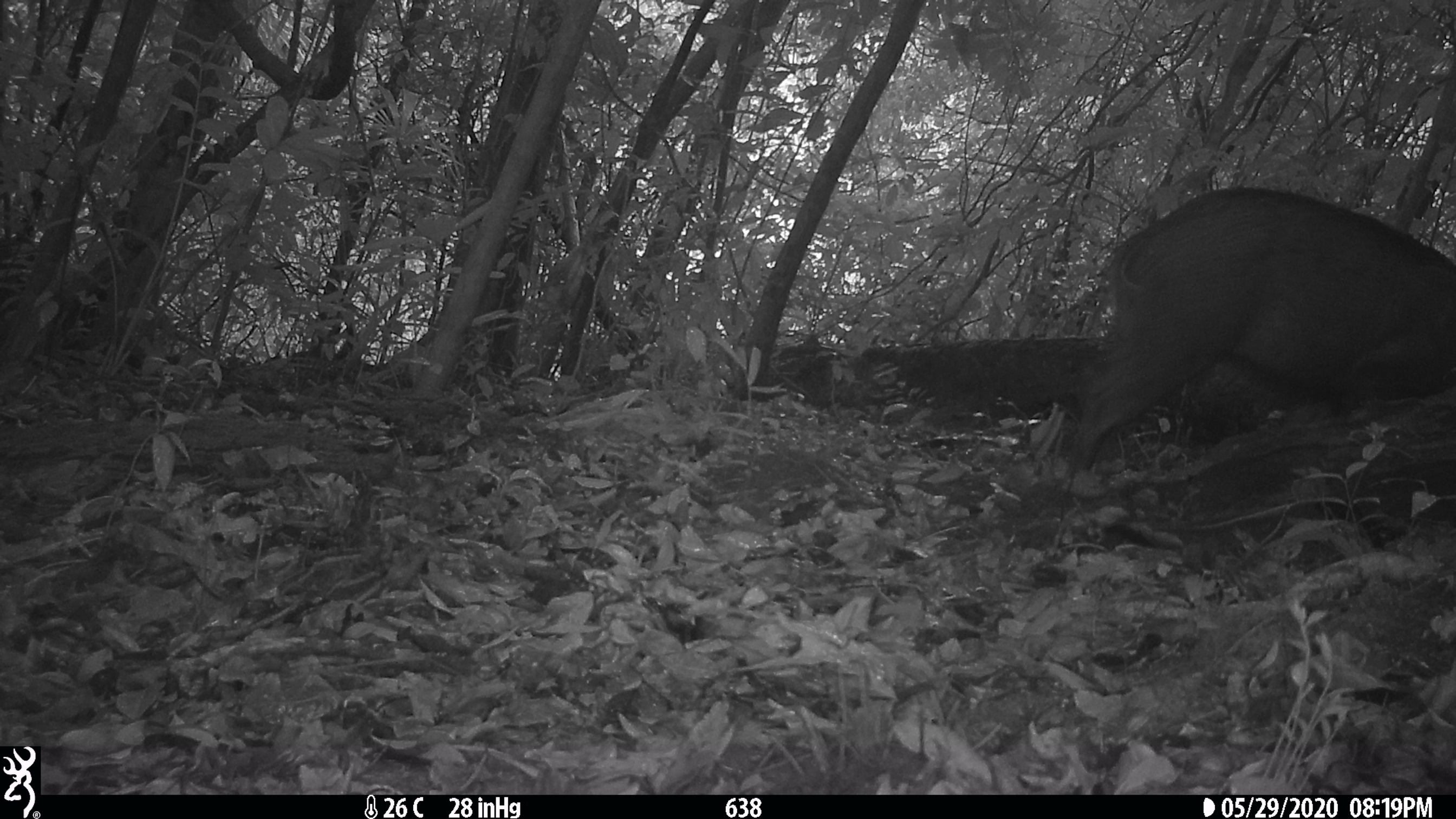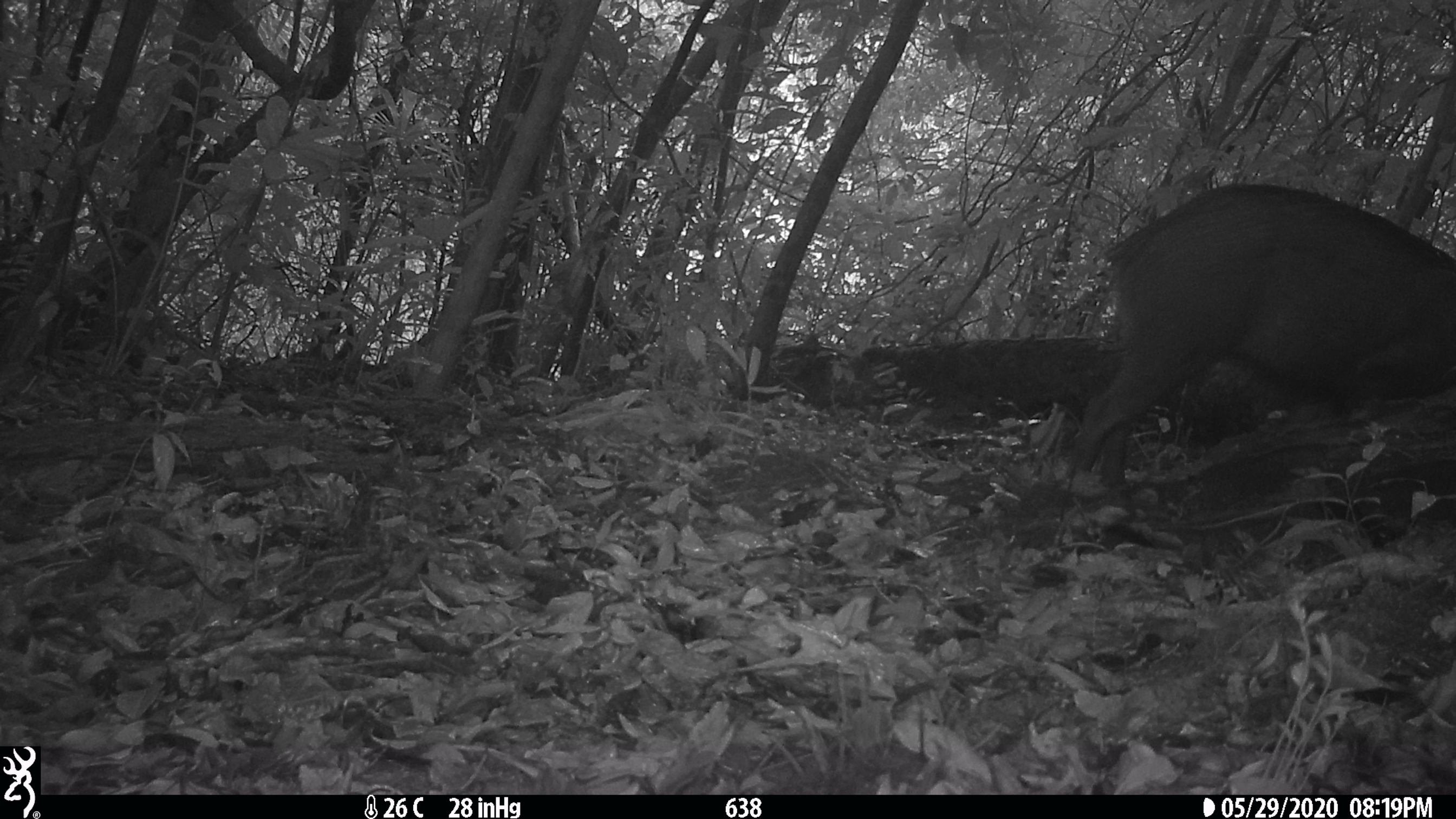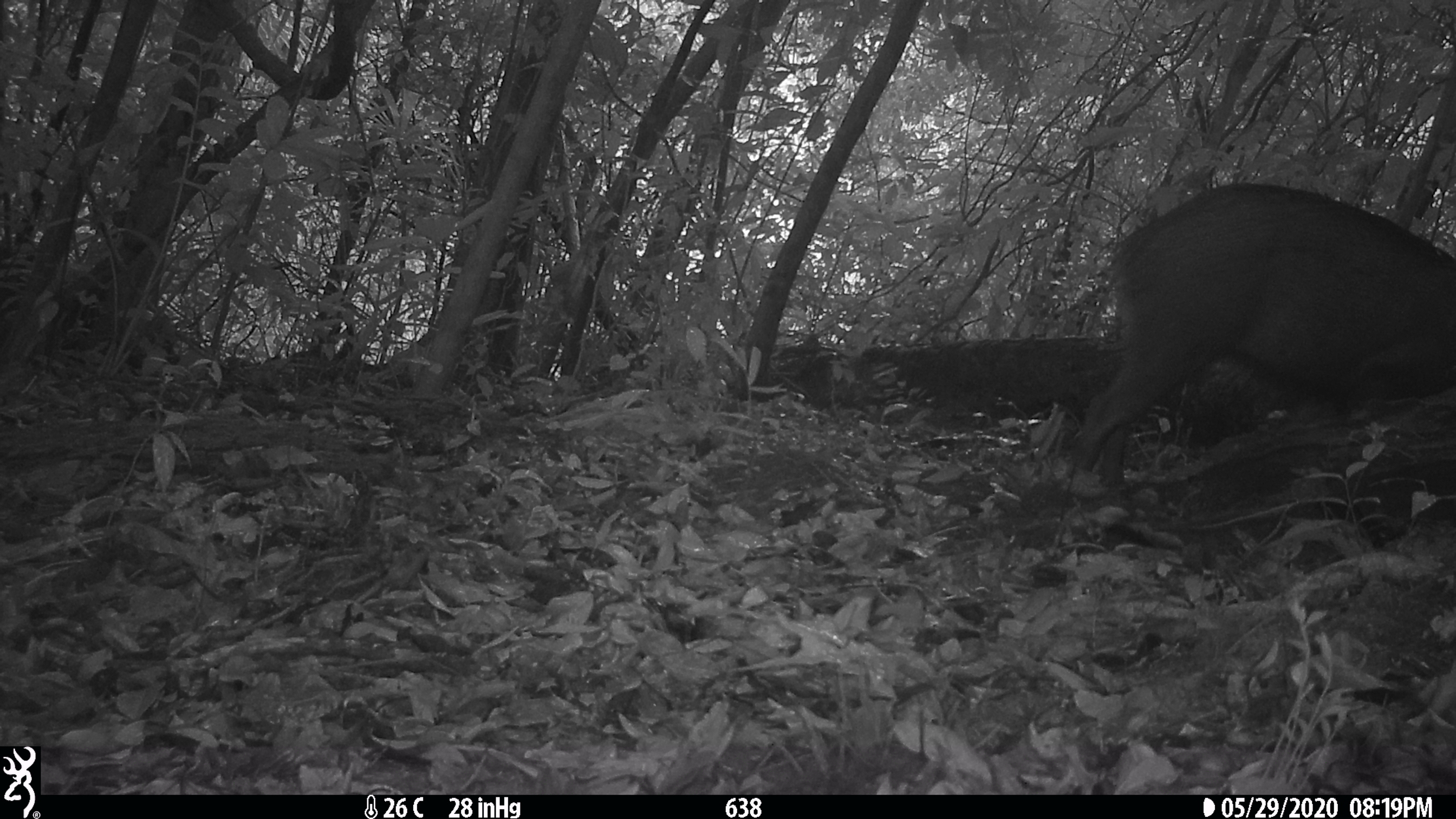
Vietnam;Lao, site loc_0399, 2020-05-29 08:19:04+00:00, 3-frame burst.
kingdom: Animalia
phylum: Chordata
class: Mammalia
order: Artiodactyla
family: Suidae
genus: Sus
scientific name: Sus scrofa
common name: eurasian wild pig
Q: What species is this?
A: Eurasian wild pig (Sus scrofa).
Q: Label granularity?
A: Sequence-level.